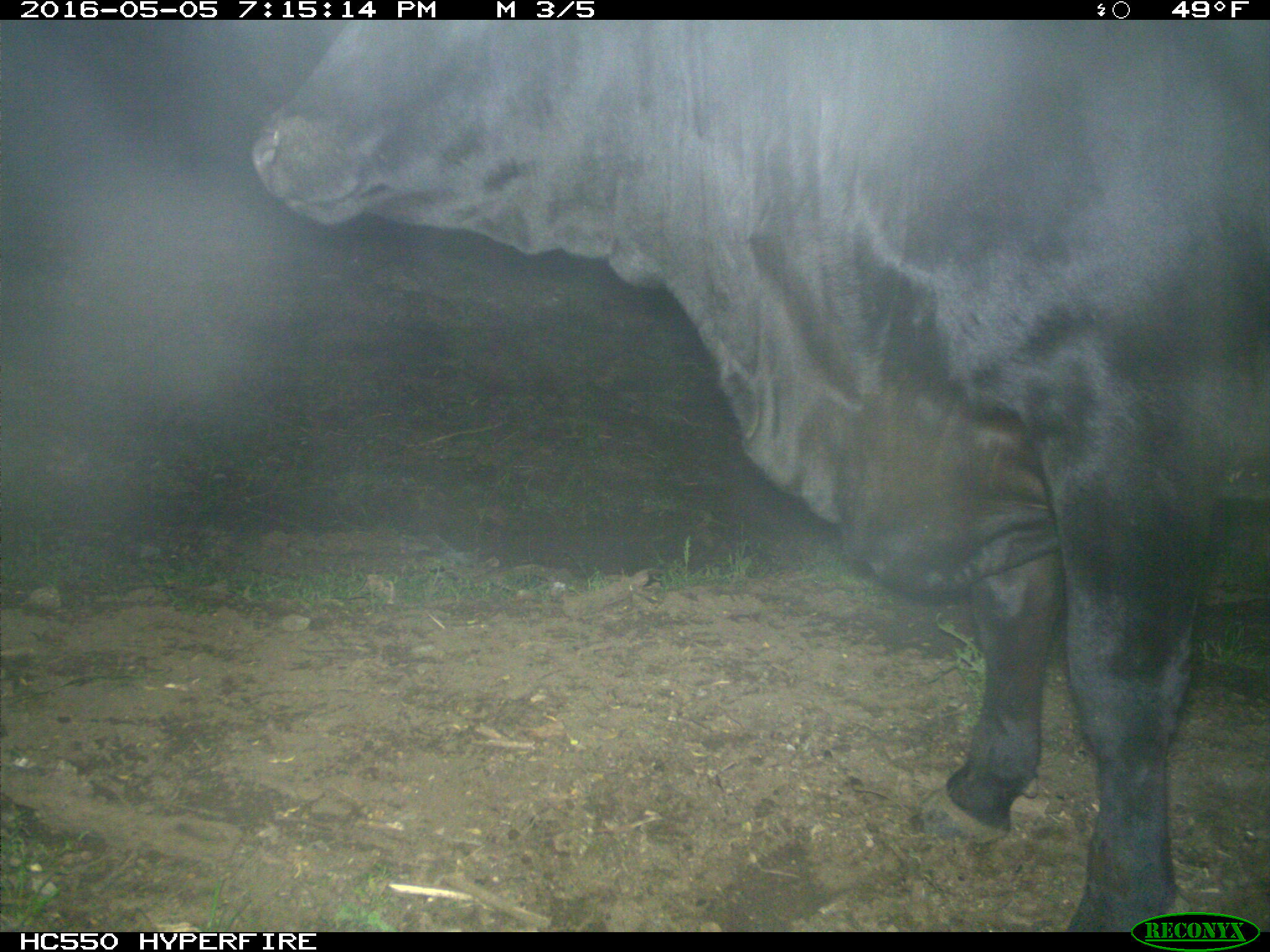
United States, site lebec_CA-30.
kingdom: Animalia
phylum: Chordata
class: Mammalia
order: Artiodactyla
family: Bovidae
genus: Bos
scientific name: Bos taurus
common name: domestic cow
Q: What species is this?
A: Bos taurus (domestic cow).